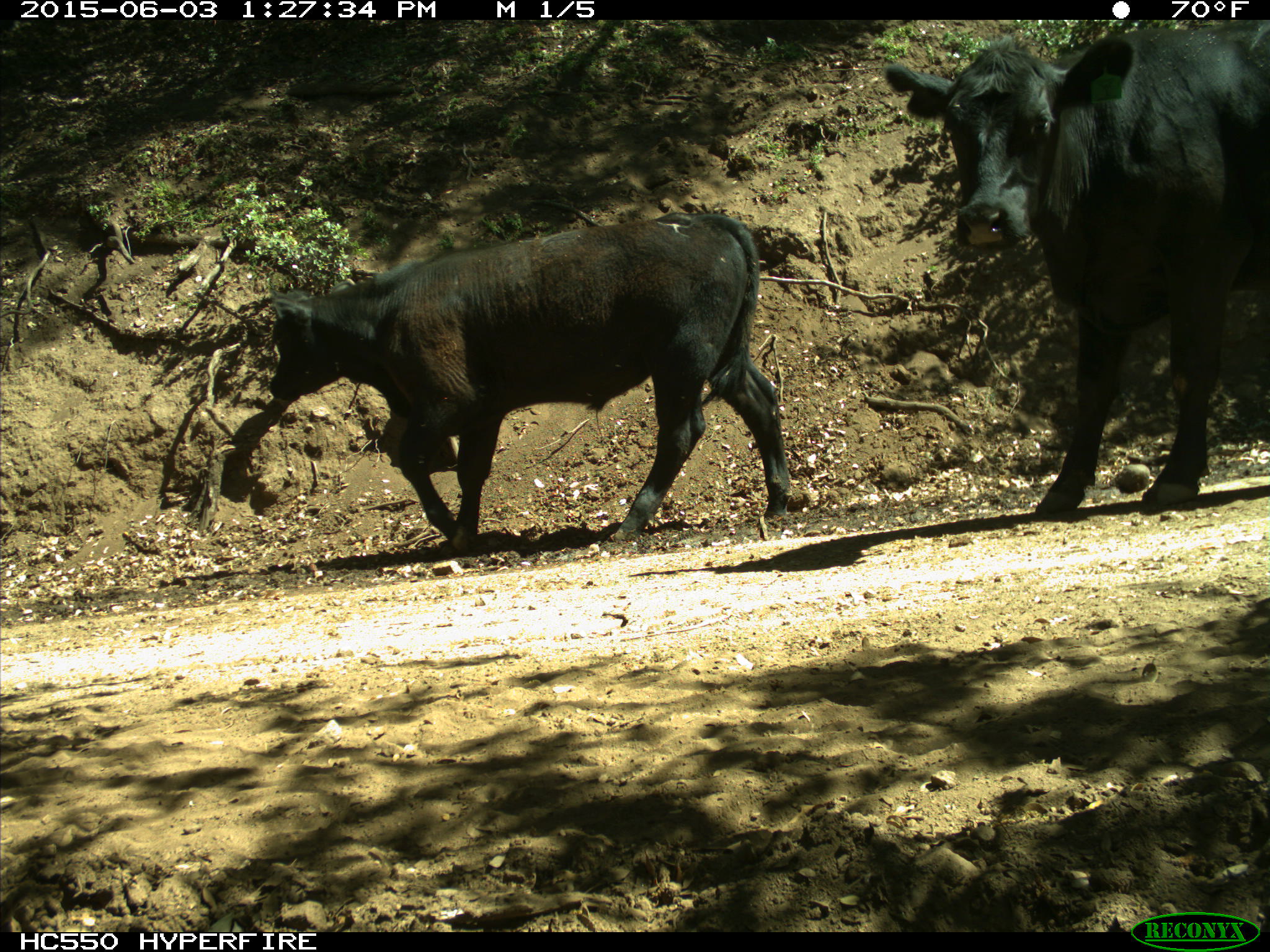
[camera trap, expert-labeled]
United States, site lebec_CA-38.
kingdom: Animalia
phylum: Chordata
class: Mammalia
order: Artiodactyla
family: Bovidae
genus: Bos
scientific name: Bos taurus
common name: domestic cow